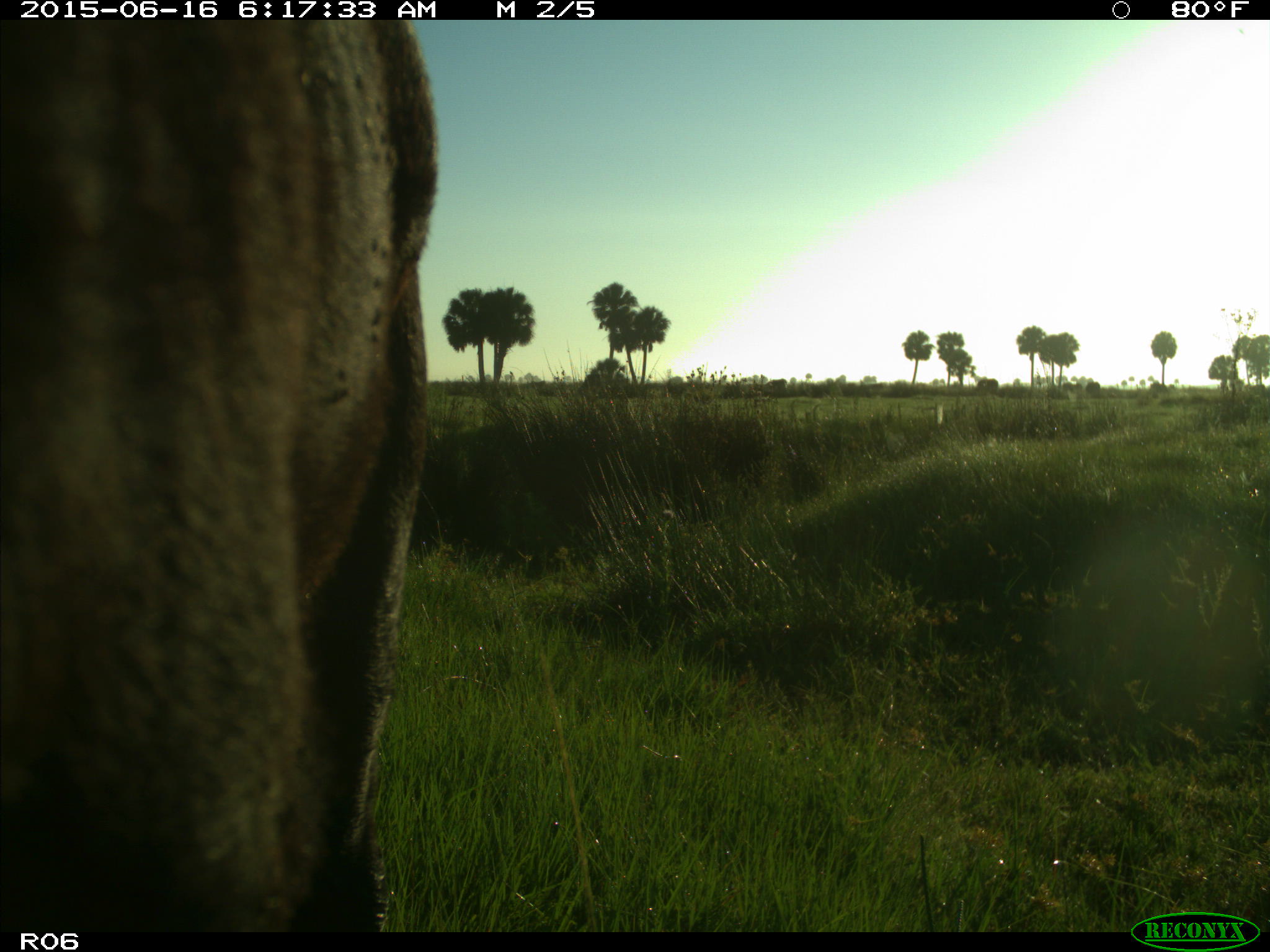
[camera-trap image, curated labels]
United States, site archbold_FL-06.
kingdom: Animalia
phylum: Chordata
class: Mammalia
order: Artiodactyla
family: Bovidae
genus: Bos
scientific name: Bos taurus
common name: domestic cow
Bos taurus (domestic cow).